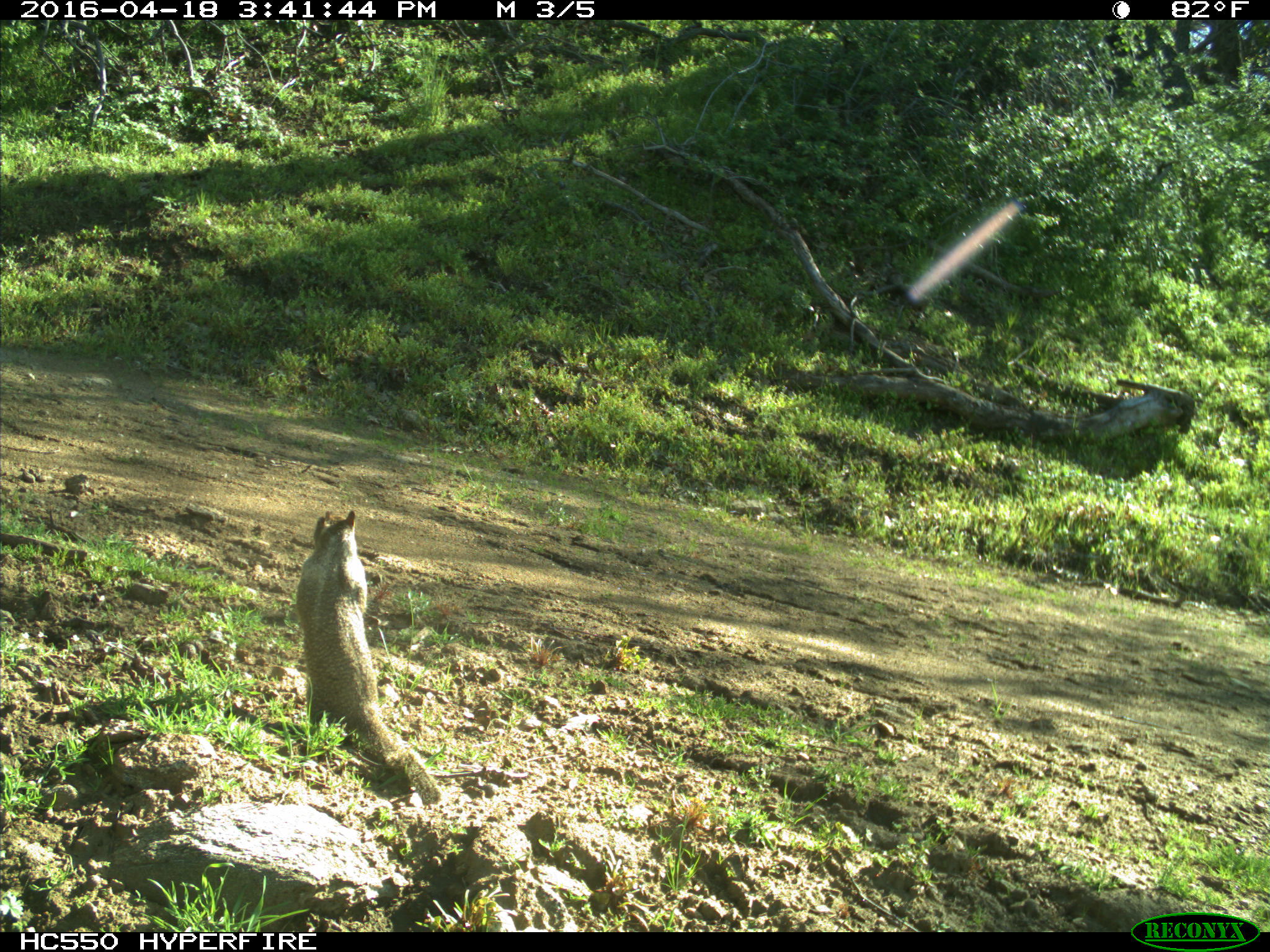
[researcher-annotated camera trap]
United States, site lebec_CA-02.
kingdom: Animalia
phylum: Chordata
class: Mammalia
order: Rodentia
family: Sciuridae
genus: Otospermophilus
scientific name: Otospermophilus beecheyi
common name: california ground squirrel